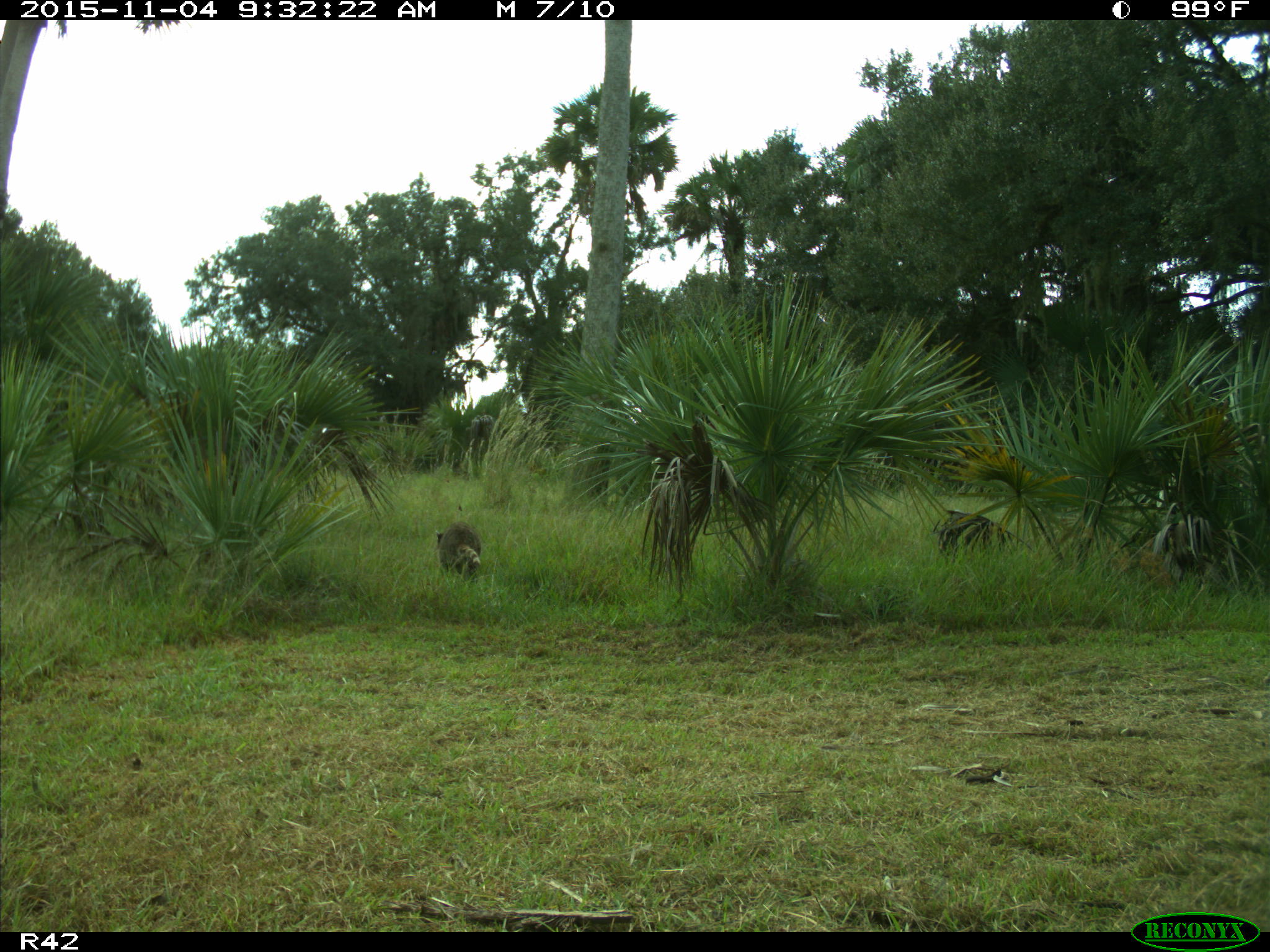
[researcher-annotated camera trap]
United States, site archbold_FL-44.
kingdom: Animalia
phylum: Chordata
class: Mammalia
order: Carnivora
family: Procyonidae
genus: Procyon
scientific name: Procyon lotor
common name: common raccoon